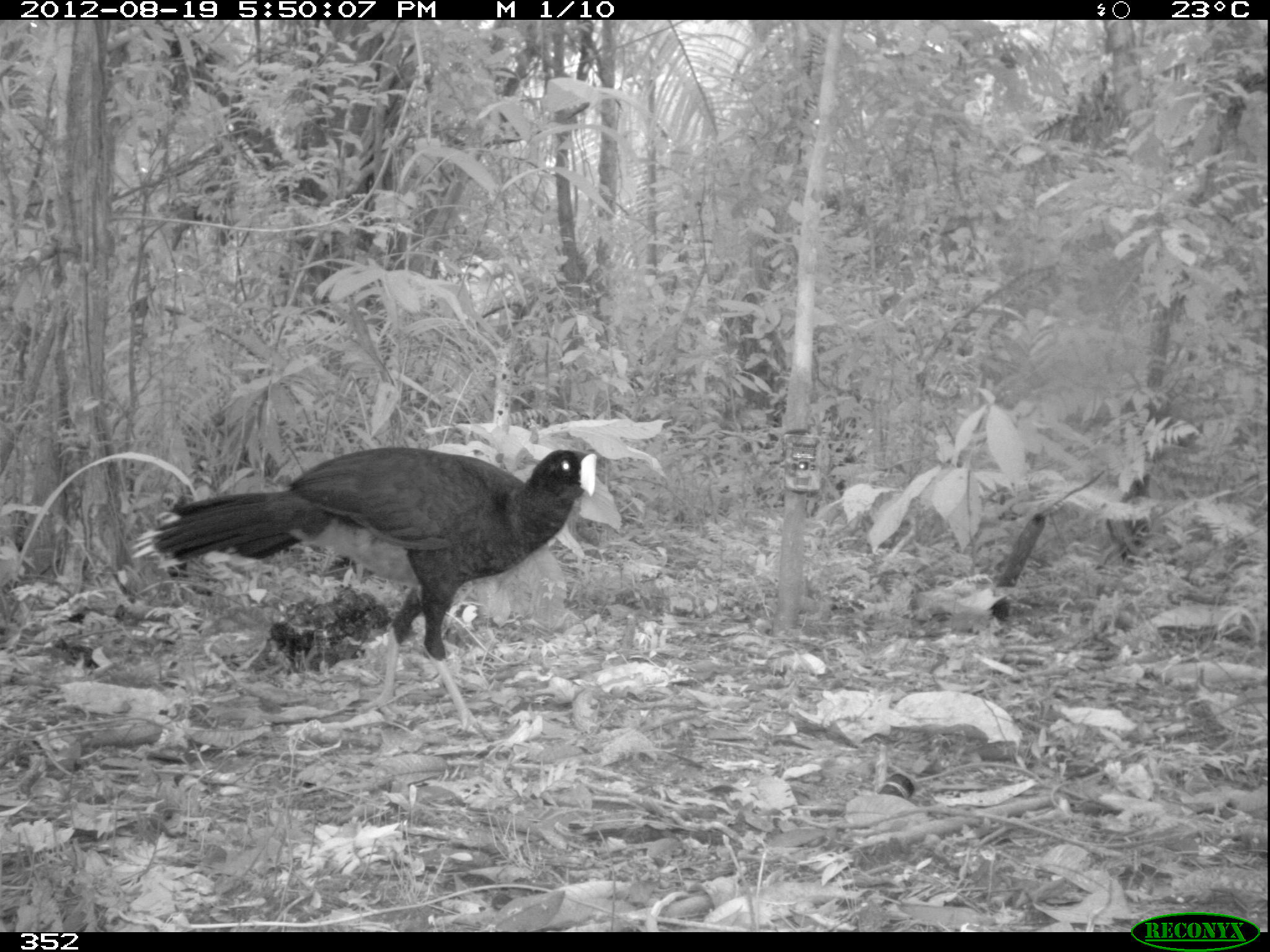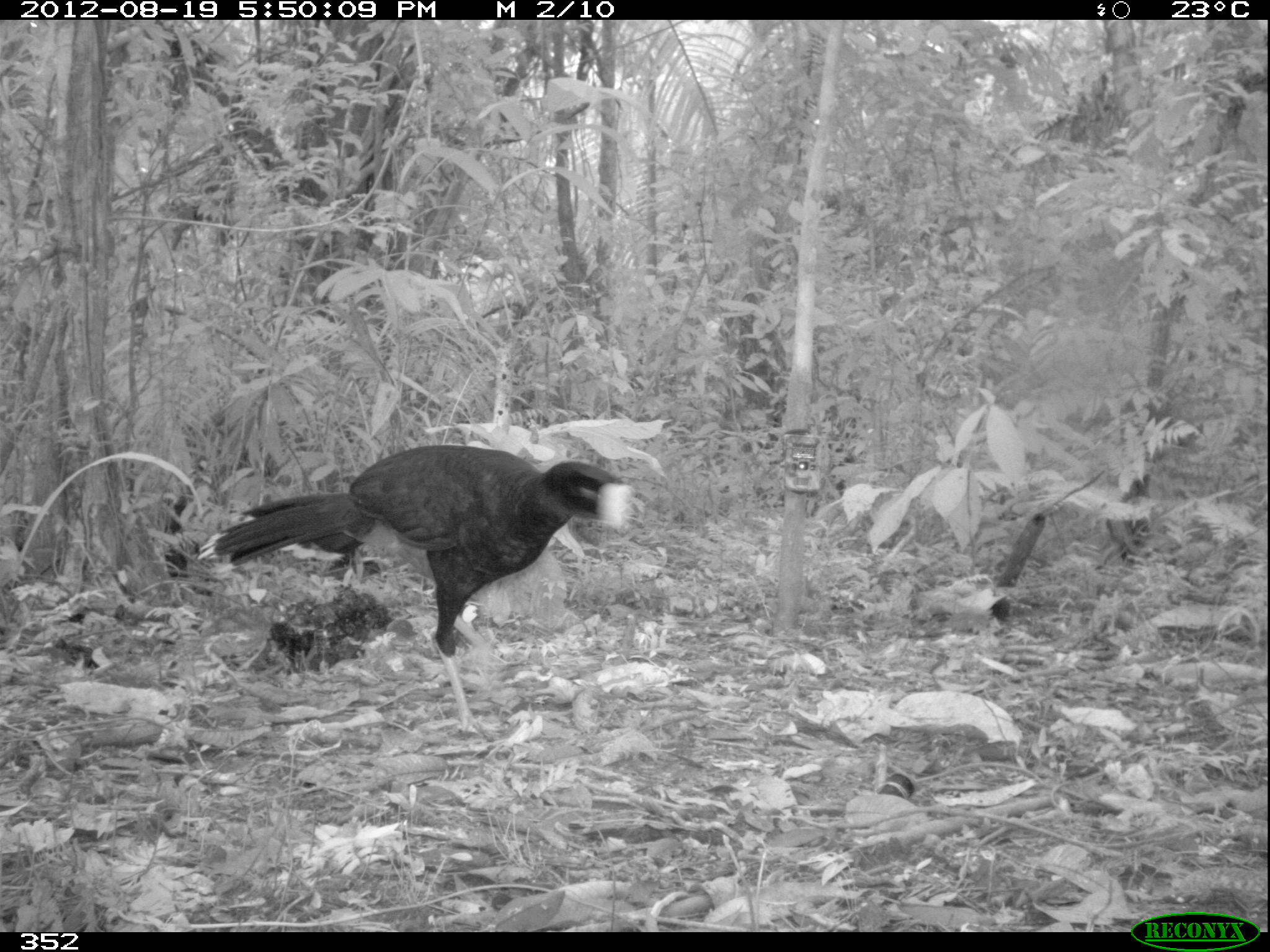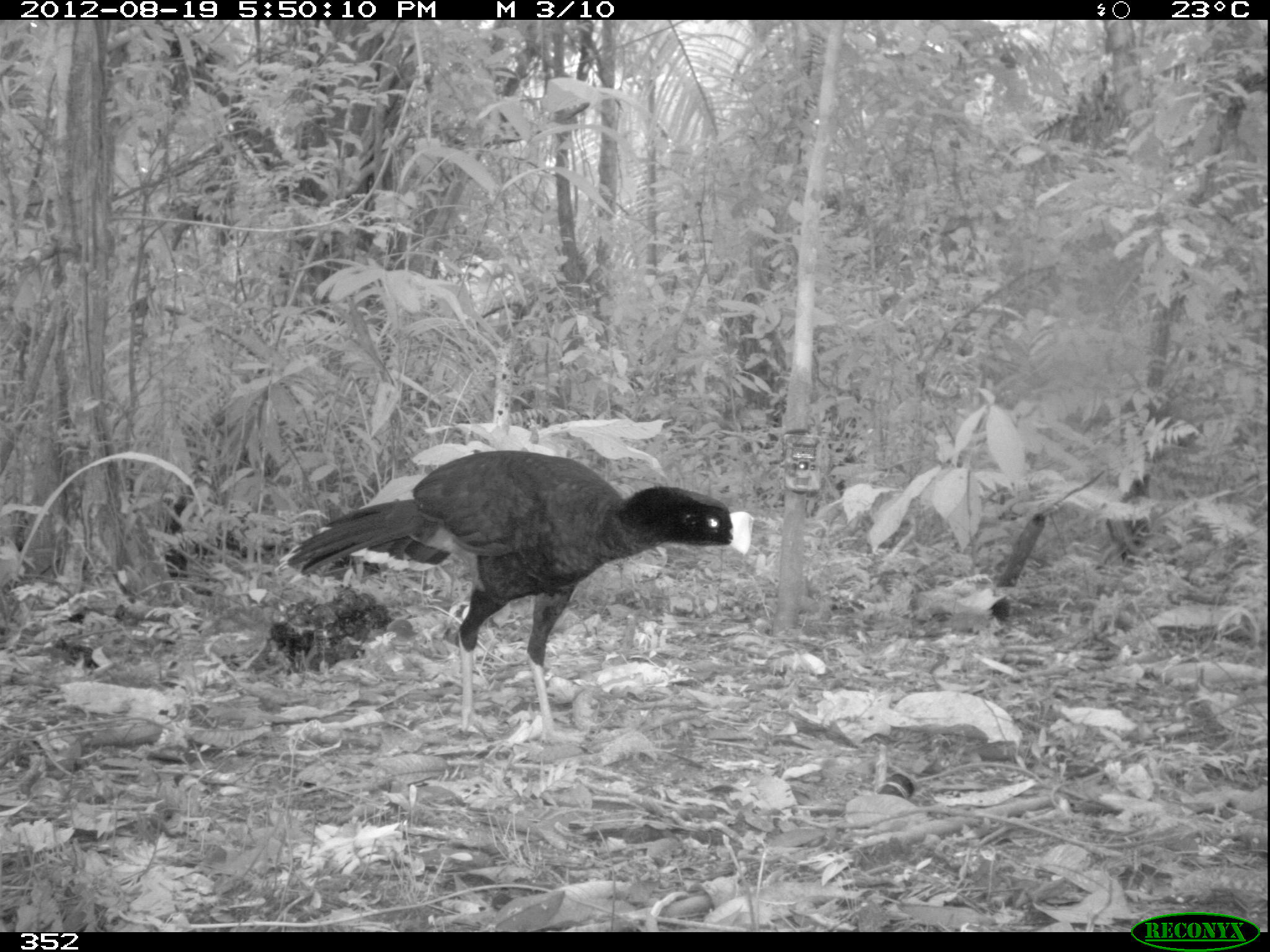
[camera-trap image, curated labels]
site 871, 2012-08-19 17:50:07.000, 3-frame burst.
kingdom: Animalia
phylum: Chordata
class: Aves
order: Galliformes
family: Cracidae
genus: Mitu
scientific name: Mitu tuberosum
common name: razor-billed curassow